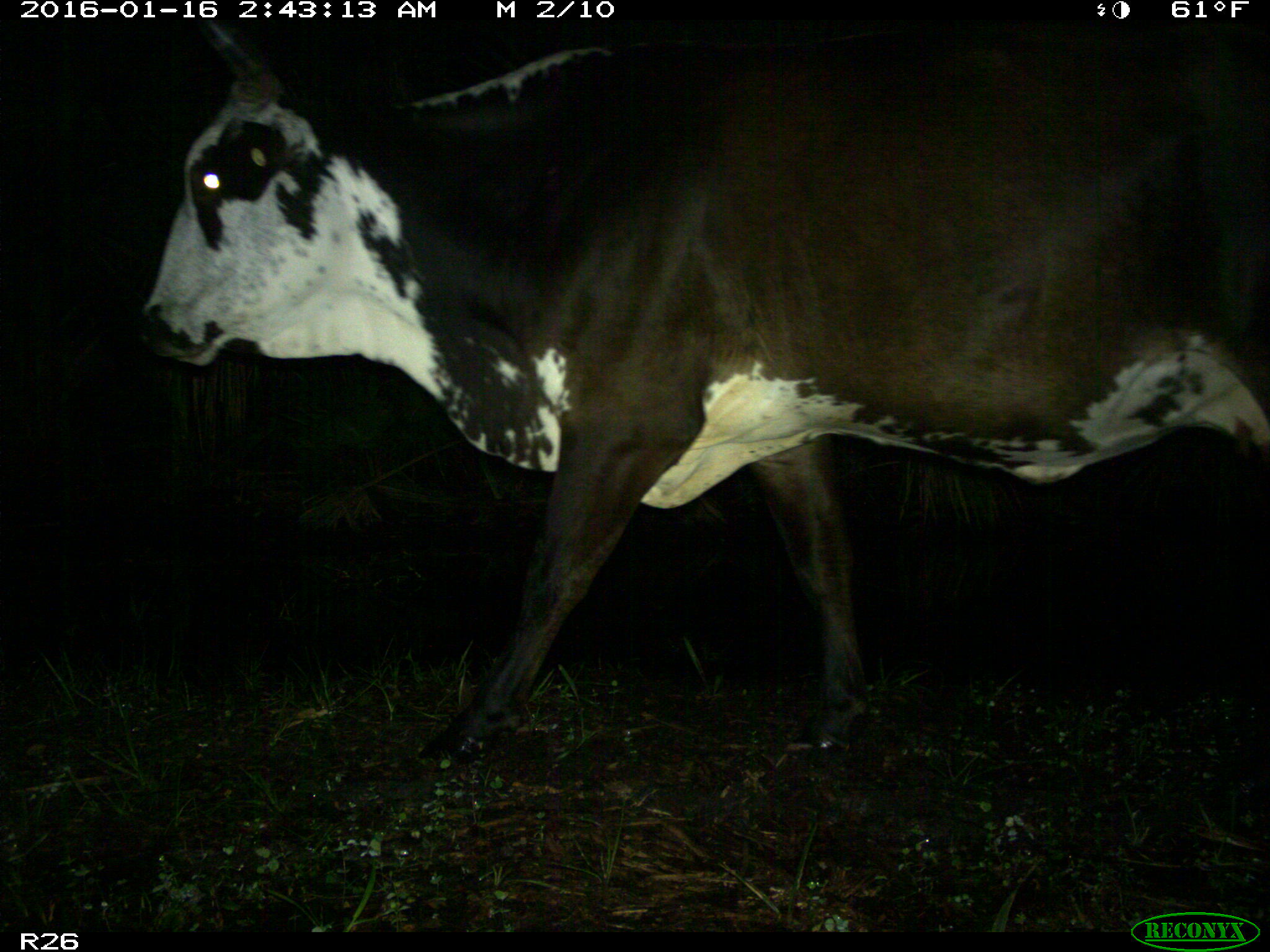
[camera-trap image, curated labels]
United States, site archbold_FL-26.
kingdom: Animalia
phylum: Chordata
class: Mammalia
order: Artiodactyla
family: Bovidae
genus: Bos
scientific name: Bos taurus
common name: domestic cow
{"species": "Bos taurus (domestic cow)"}